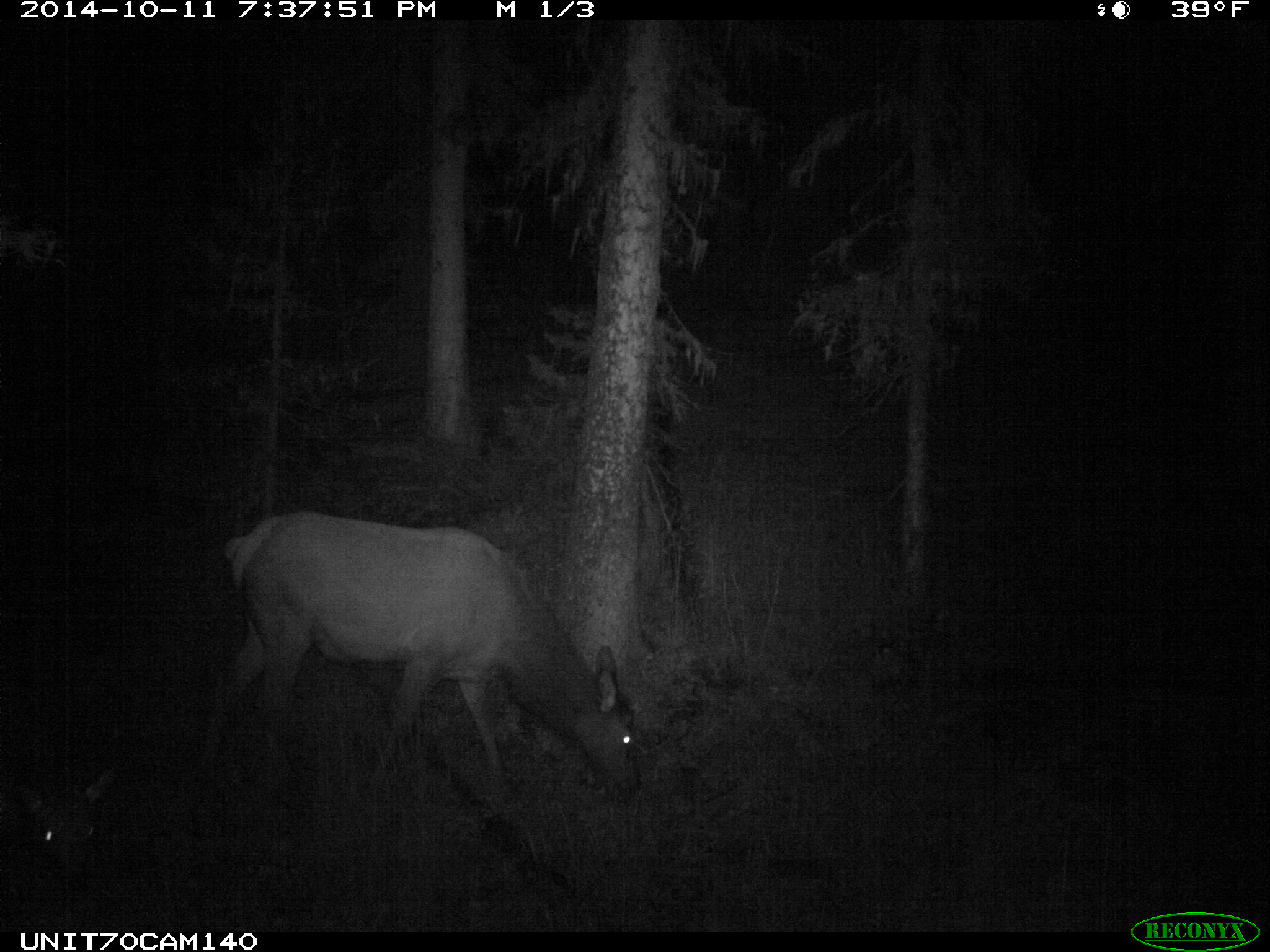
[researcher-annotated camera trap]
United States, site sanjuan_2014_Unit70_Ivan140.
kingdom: Animalia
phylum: Chordata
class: Mammalia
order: Artiodactyla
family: Cervidae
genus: Cervus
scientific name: Cervus elaphus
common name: red deer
Cervus elaphus (red deer).